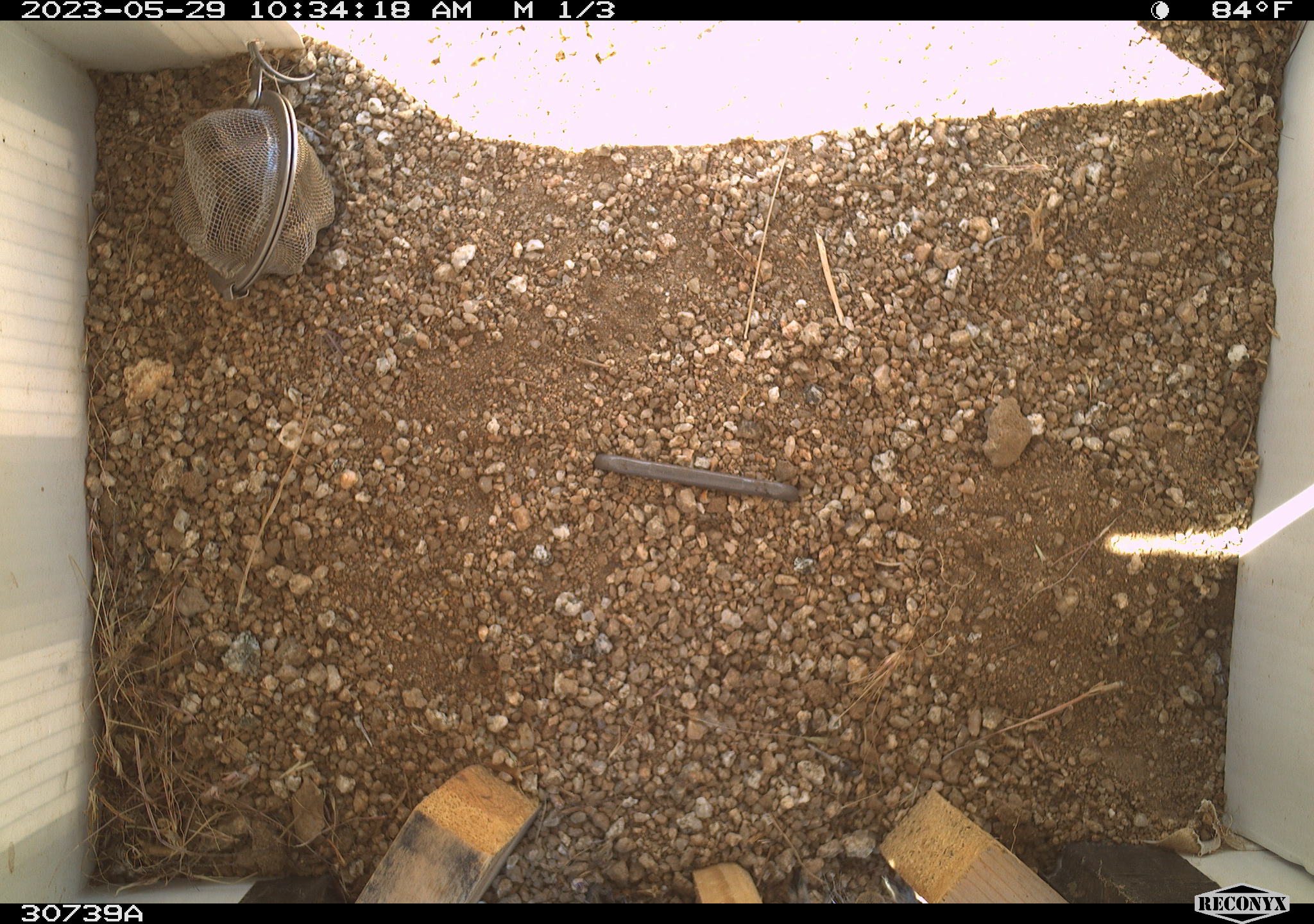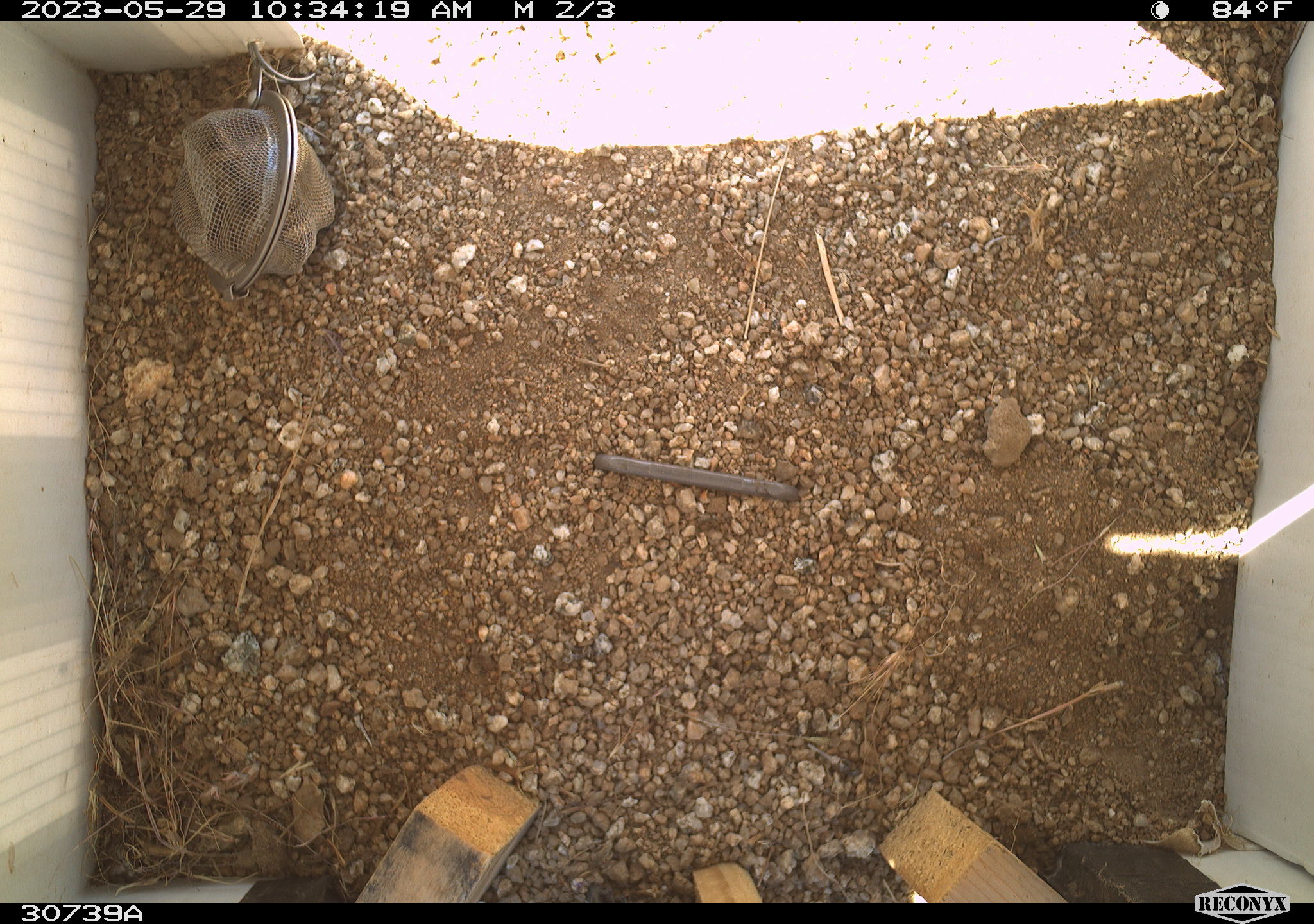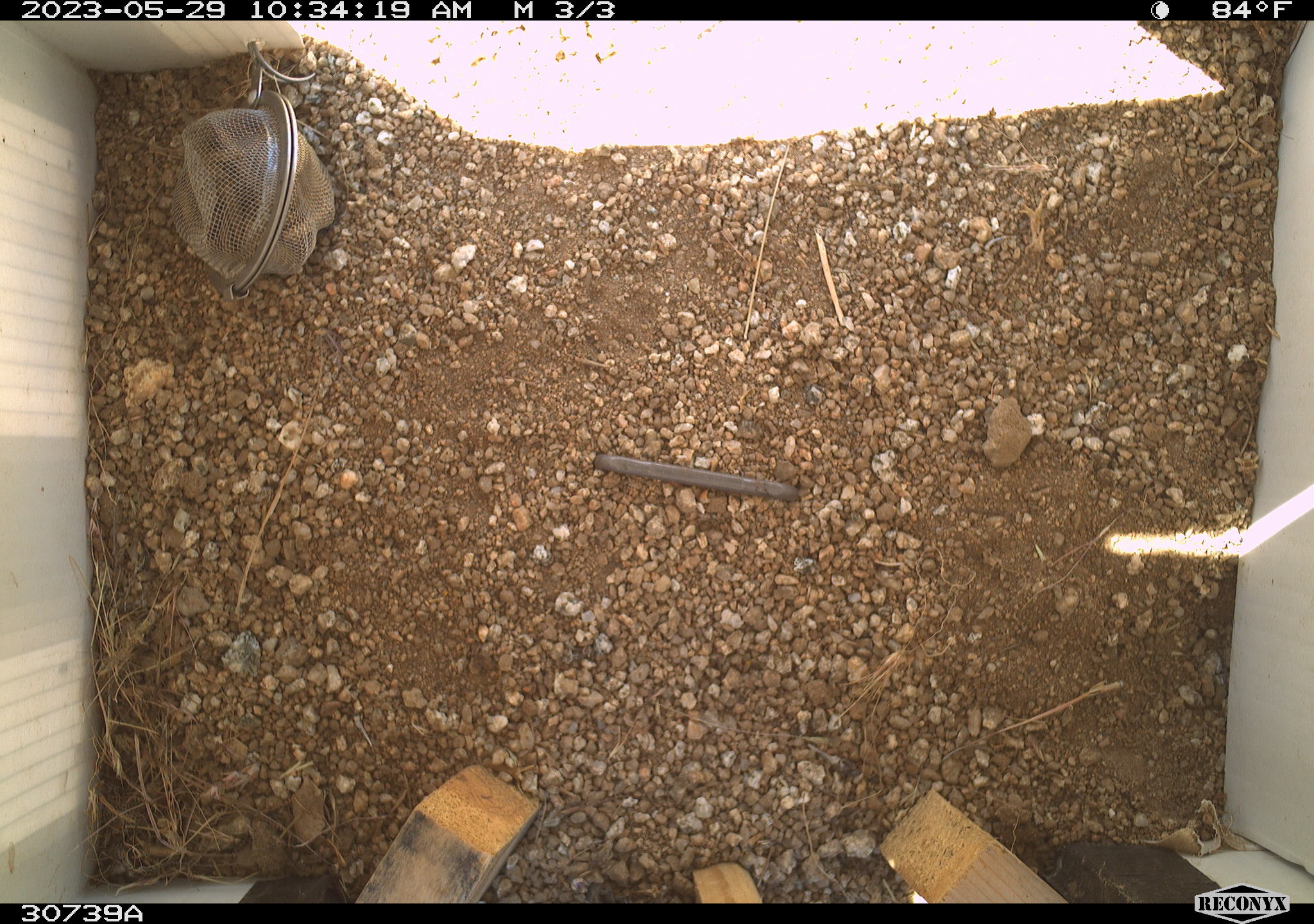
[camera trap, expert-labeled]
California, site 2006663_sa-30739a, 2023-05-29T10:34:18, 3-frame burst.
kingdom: Animalia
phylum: Chordata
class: Mammalia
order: Rodentia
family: Sciuridae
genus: Ammospermophilus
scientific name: Ammospermophilus leucurus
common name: white-tailed antelope squirrel